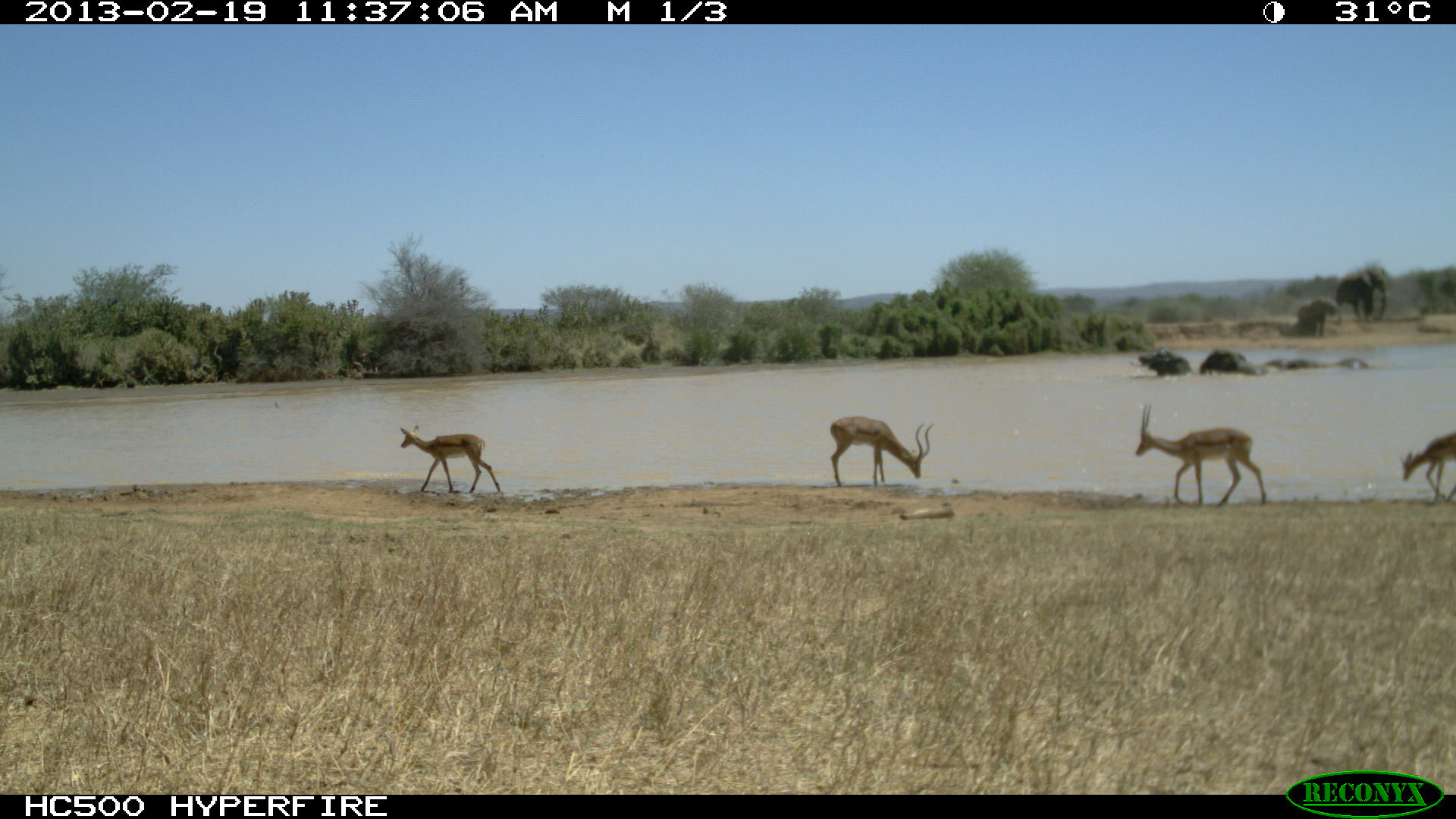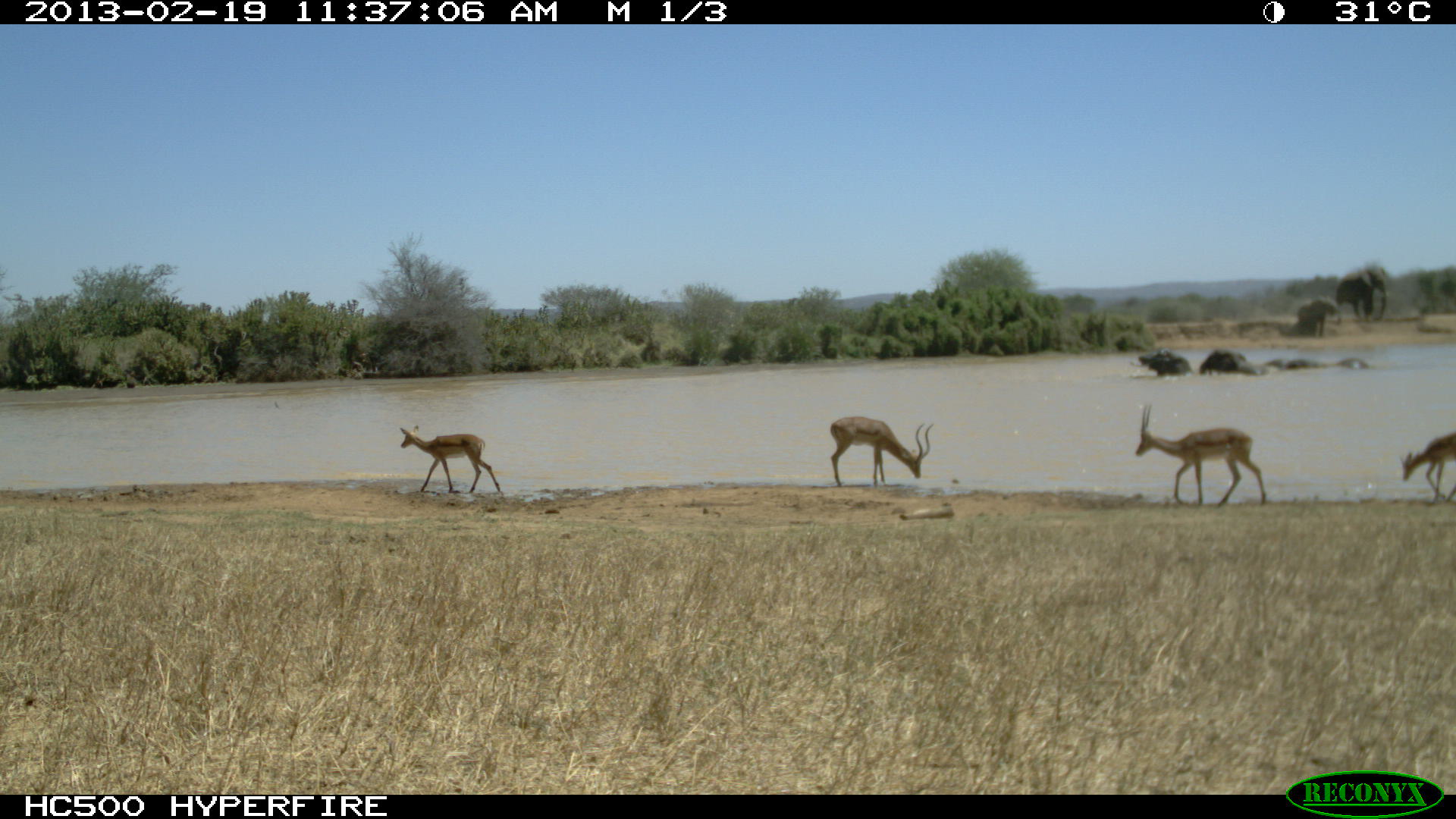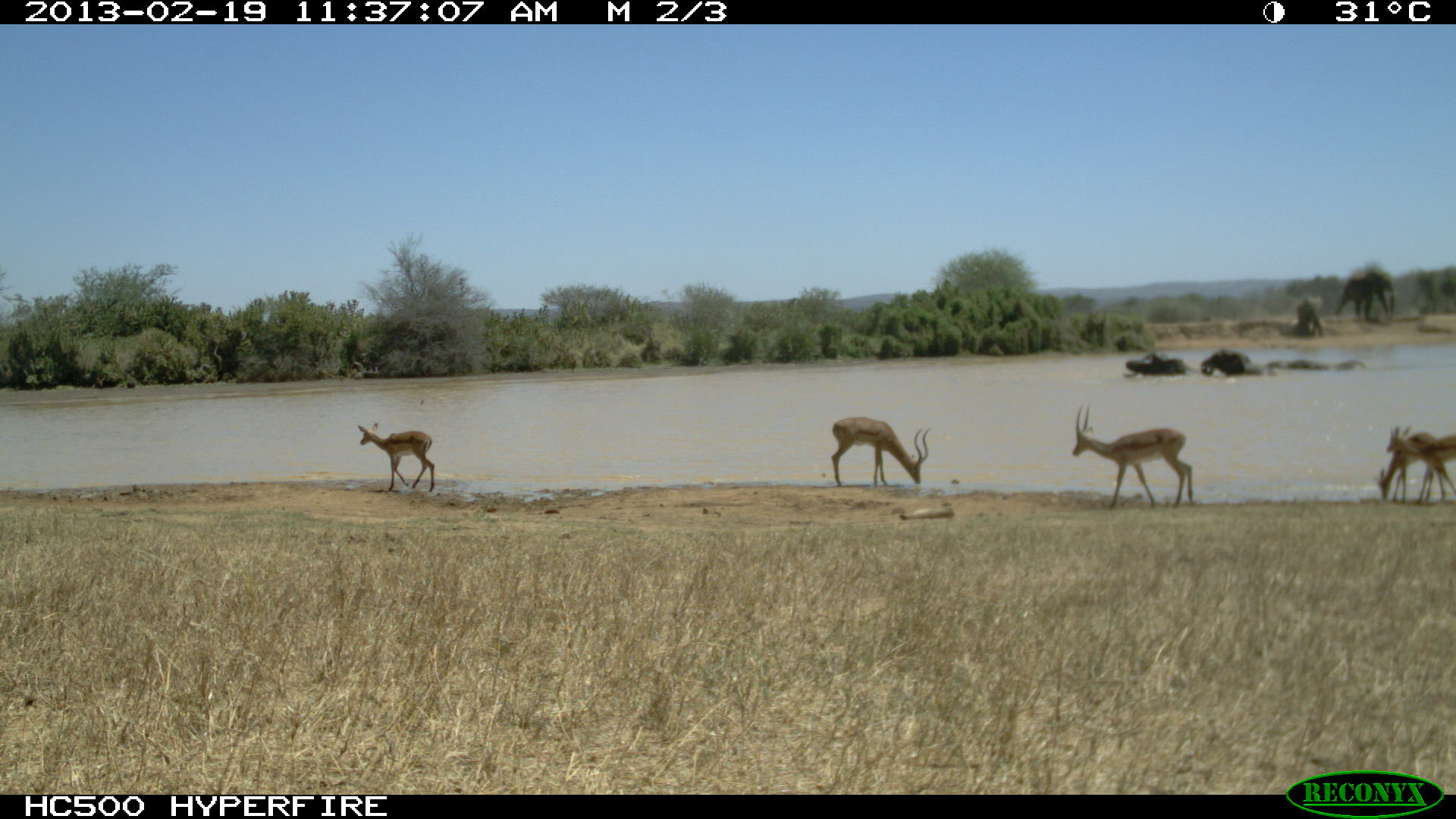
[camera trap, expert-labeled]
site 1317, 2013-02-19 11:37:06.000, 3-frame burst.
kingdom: Animalia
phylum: Chordata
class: Mammalia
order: Proboscidea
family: Elephantidae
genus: Loxodonta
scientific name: Loxodonta africana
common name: african bush elephant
Loxodonta africana (african bush elephant), count 5.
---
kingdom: Animalia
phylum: Chordata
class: Mammalia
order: Artiodactyla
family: Bovidae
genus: Aepyceros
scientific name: Aepyceros melampus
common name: impala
Aepyceros melampus (impala), count 3.